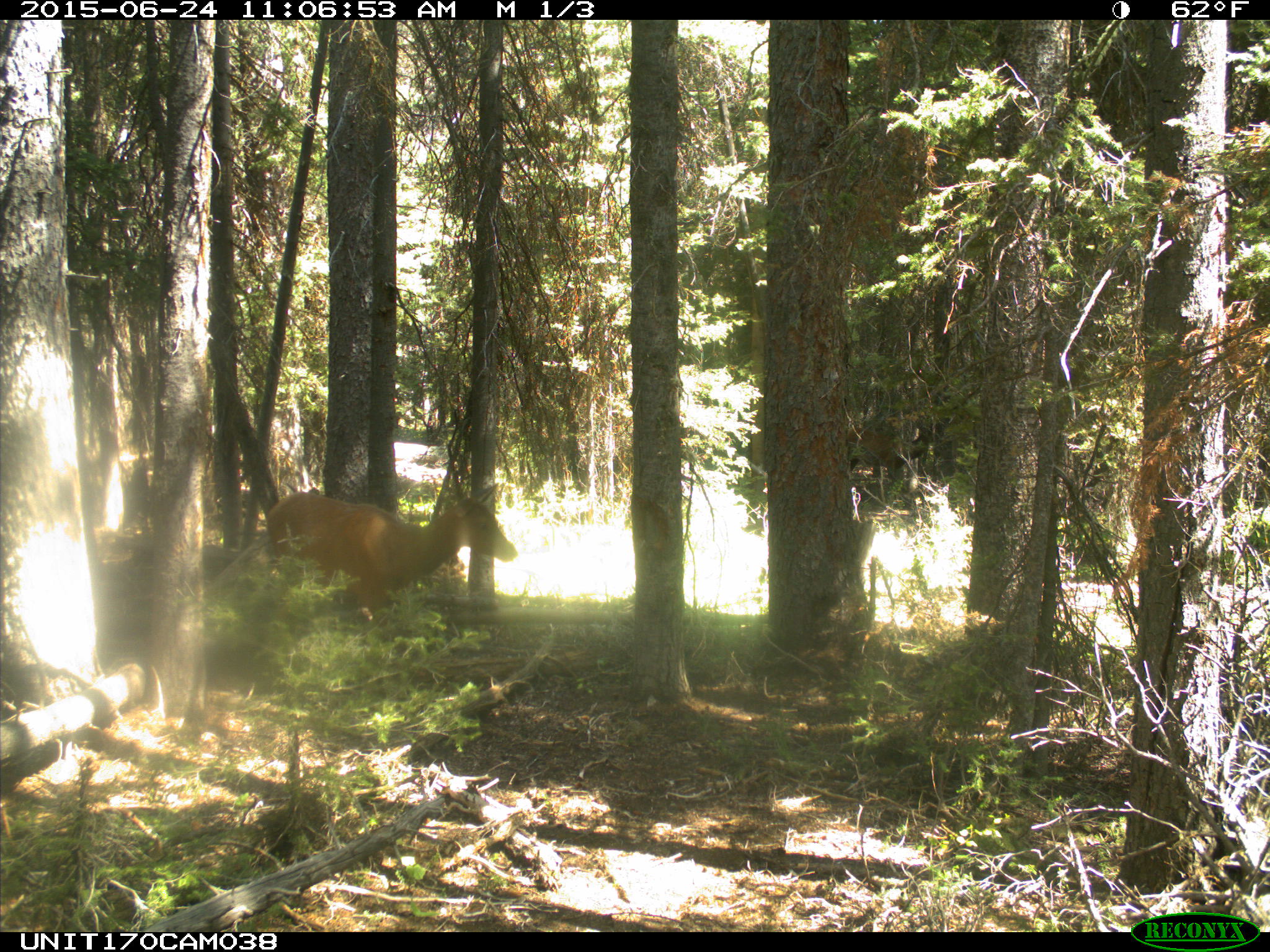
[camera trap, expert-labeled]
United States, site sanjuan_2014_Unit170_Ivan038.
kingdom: Animalia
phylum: Chordata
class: Mammalia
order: Artiodactyla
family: Cervidae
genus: Cervus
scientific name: Cervus elaphus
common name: red deer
Cervus elaphus (red deer).